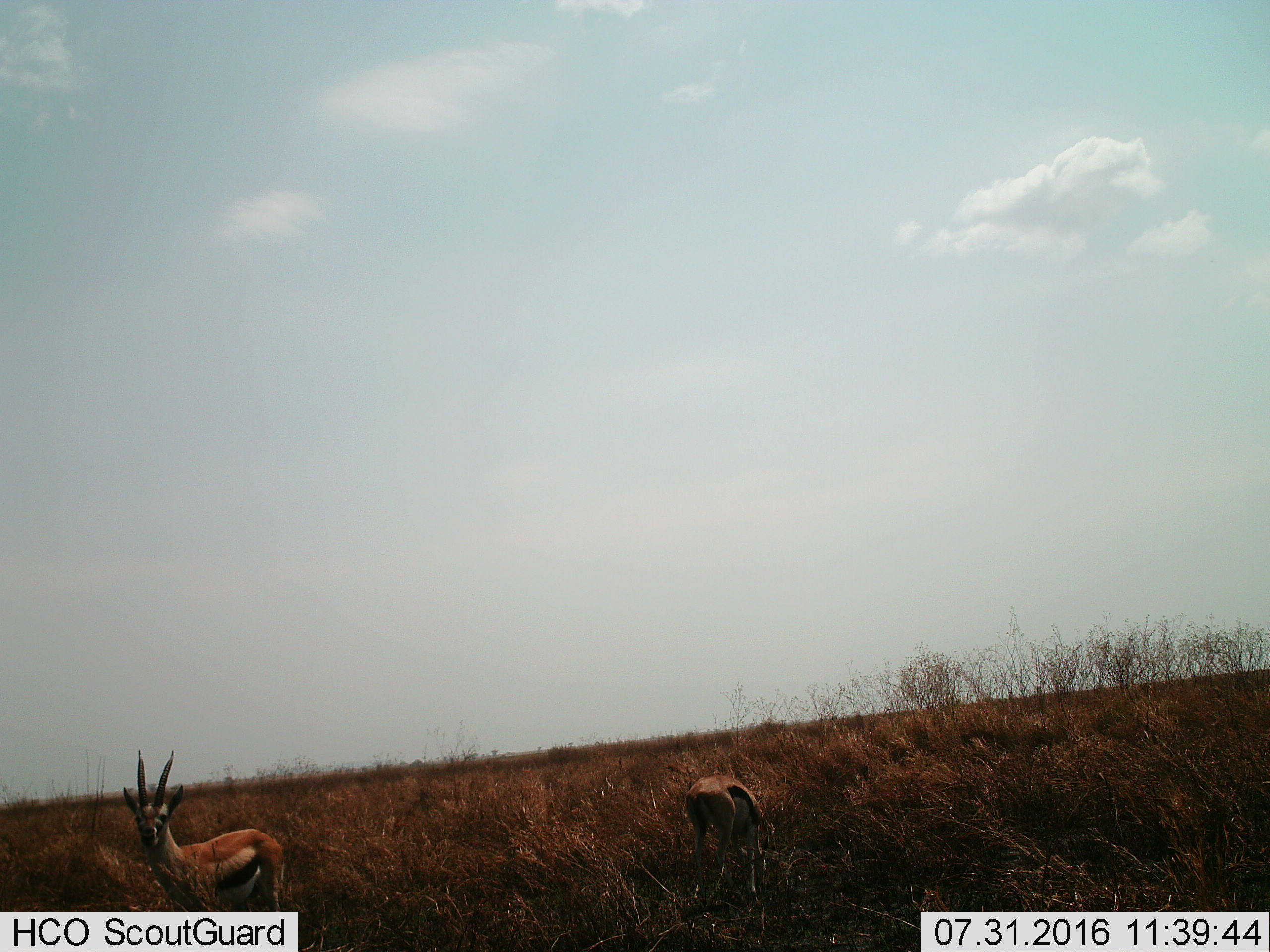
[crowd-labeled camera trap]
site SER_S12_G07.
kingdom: Animalia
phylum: Chordata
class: Mammalia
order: Artiodactyla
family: Bovidae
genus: Eudorcas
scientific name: Eudorcas thomsonii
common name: thomson's gazelle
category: gazellethomsons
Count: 2.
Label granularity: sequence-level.